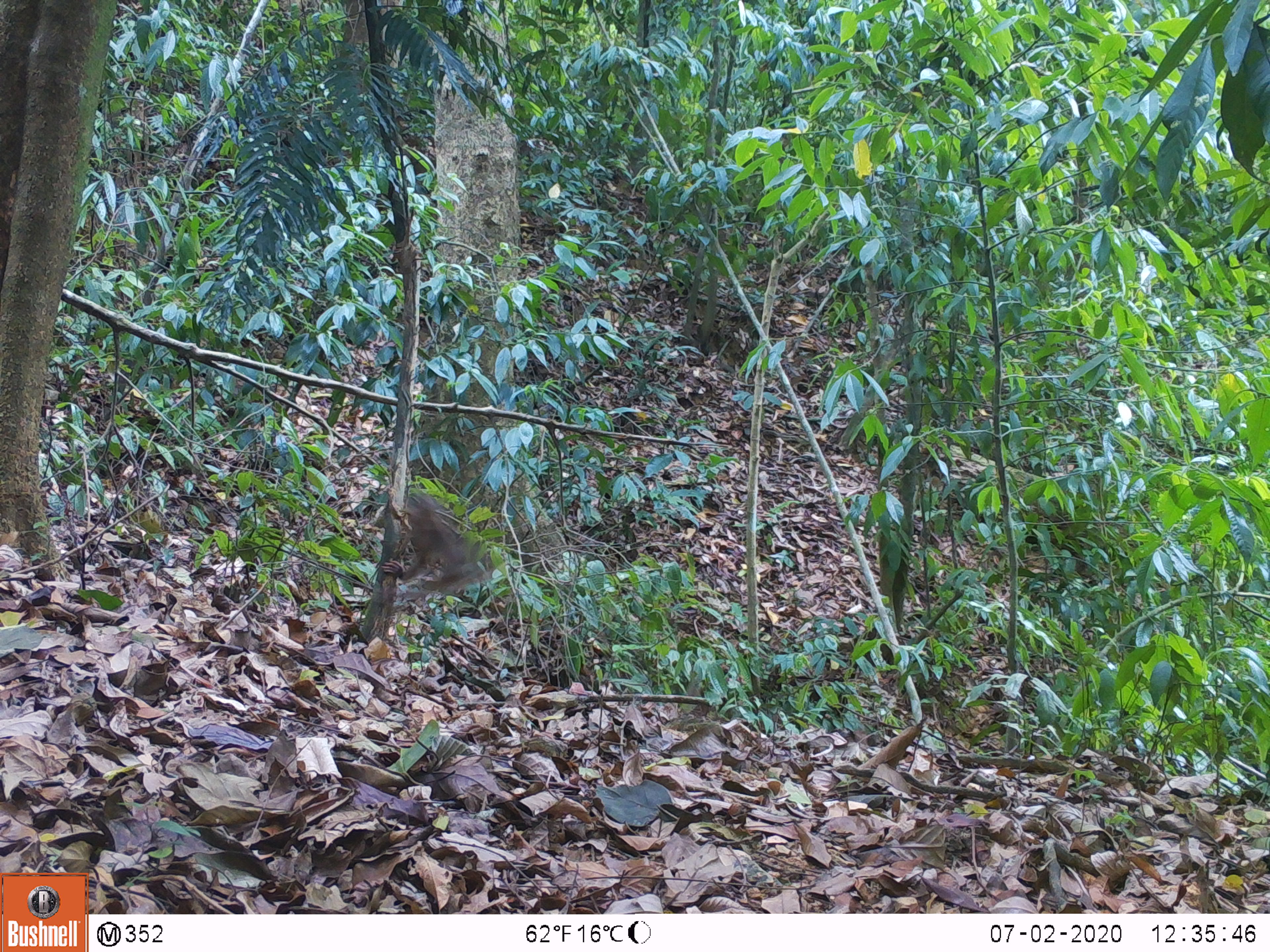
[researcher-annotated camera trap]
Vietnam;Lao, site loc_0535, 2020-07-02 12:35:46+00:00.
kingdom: Animalia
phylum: Chordata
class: Mammalia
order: Primates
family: Cercopithecidae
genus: Macaca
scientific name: Macaca nemestrina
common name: pig-tailed macaque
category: pig tailed macaque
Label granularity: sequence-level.